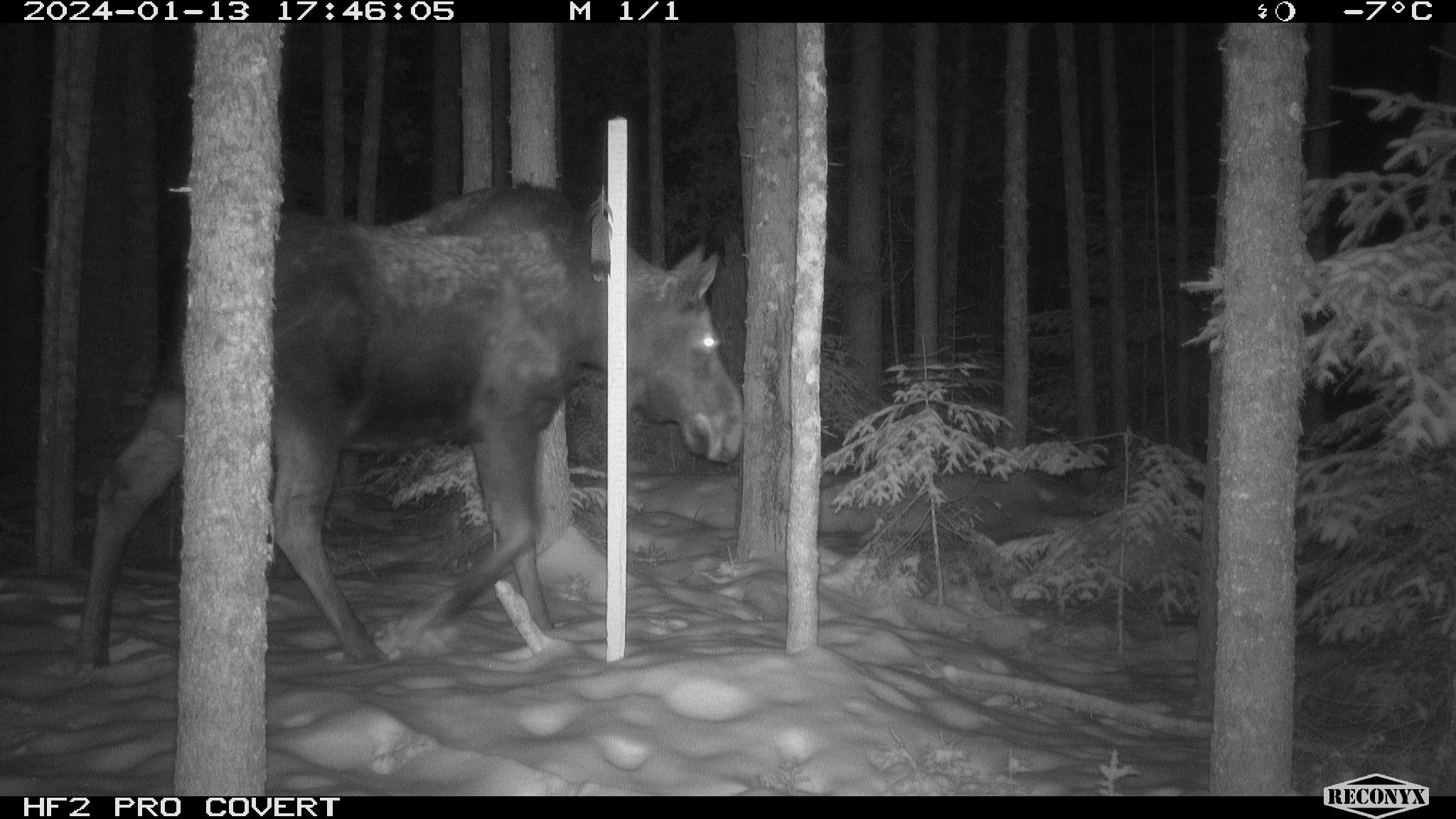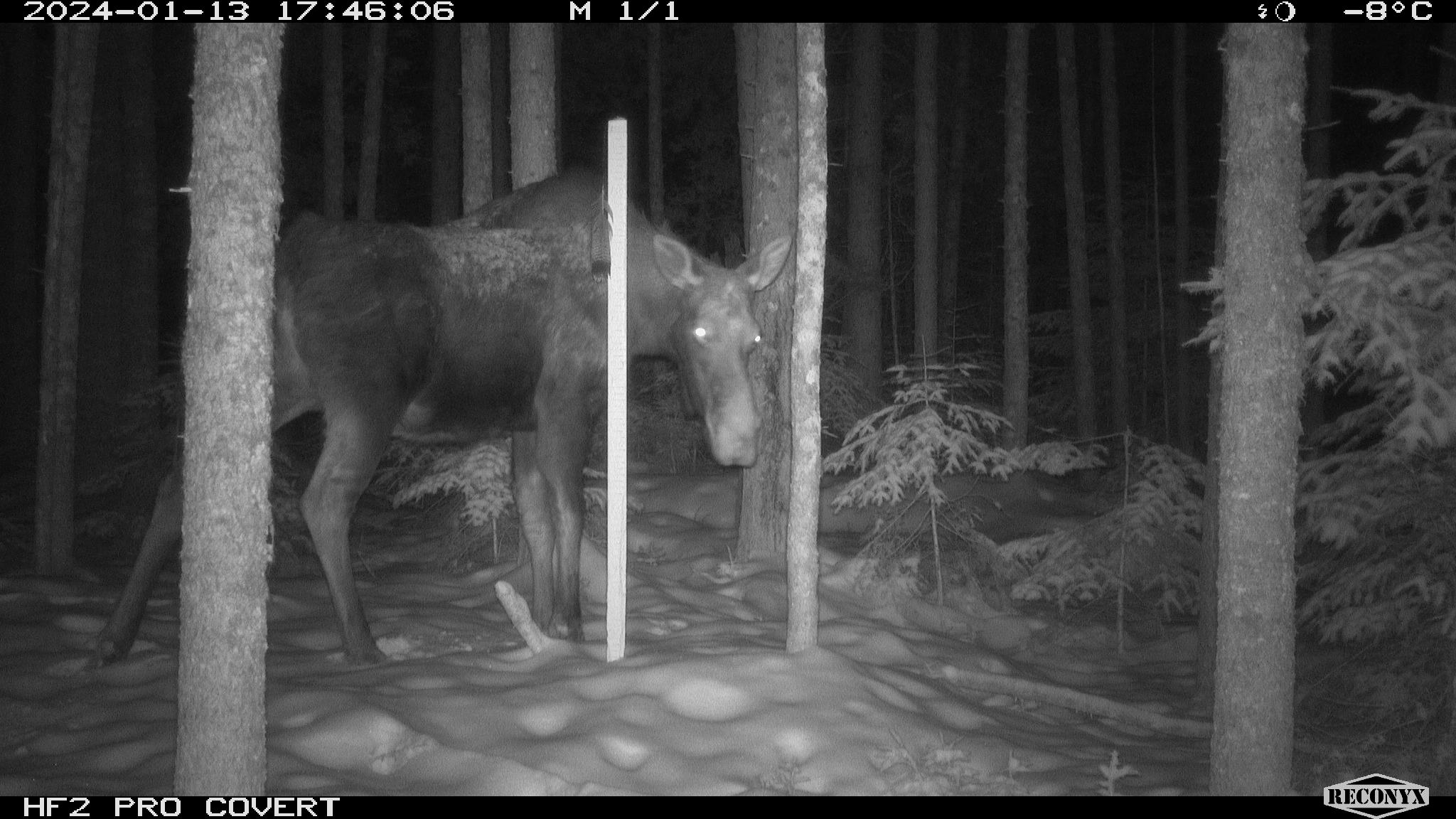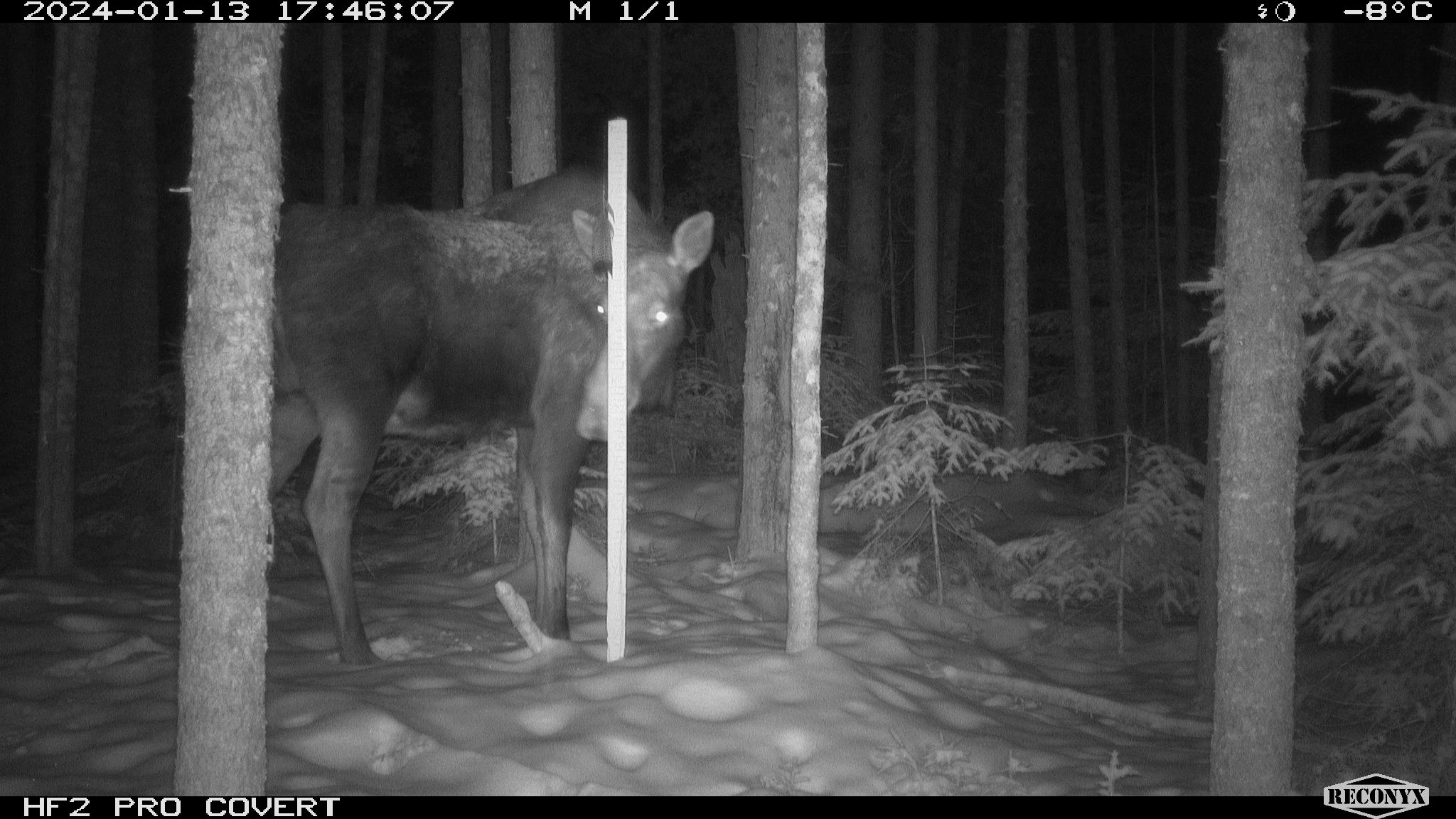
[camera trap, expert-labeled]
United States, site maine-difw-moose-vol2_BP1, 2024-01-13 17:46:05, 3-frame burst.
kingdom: Animalia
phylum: Chordata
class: Mammalia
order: Artiodactyla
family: Cervidae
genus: Alces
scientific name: Alces alces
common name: moose